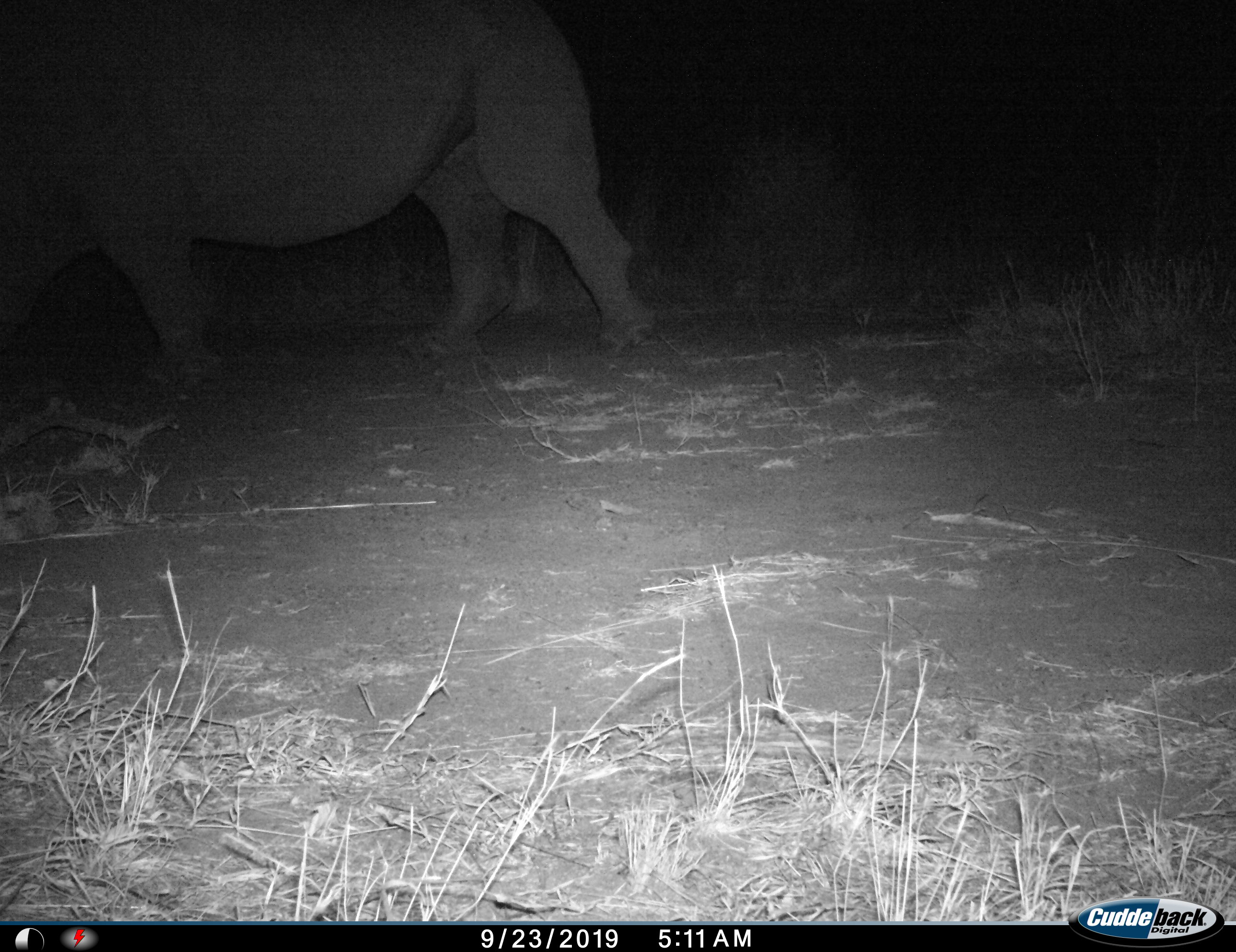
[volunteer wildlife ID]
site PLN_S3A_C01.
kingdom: Animalia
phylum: Chordata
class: Mammalia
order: Perissodactyla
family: Rhinocerotidae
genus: Ceratotherium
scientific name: Ceratotherium simum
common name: white rhinoceros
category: rhinoceroswhite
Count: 1.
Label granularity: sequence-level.